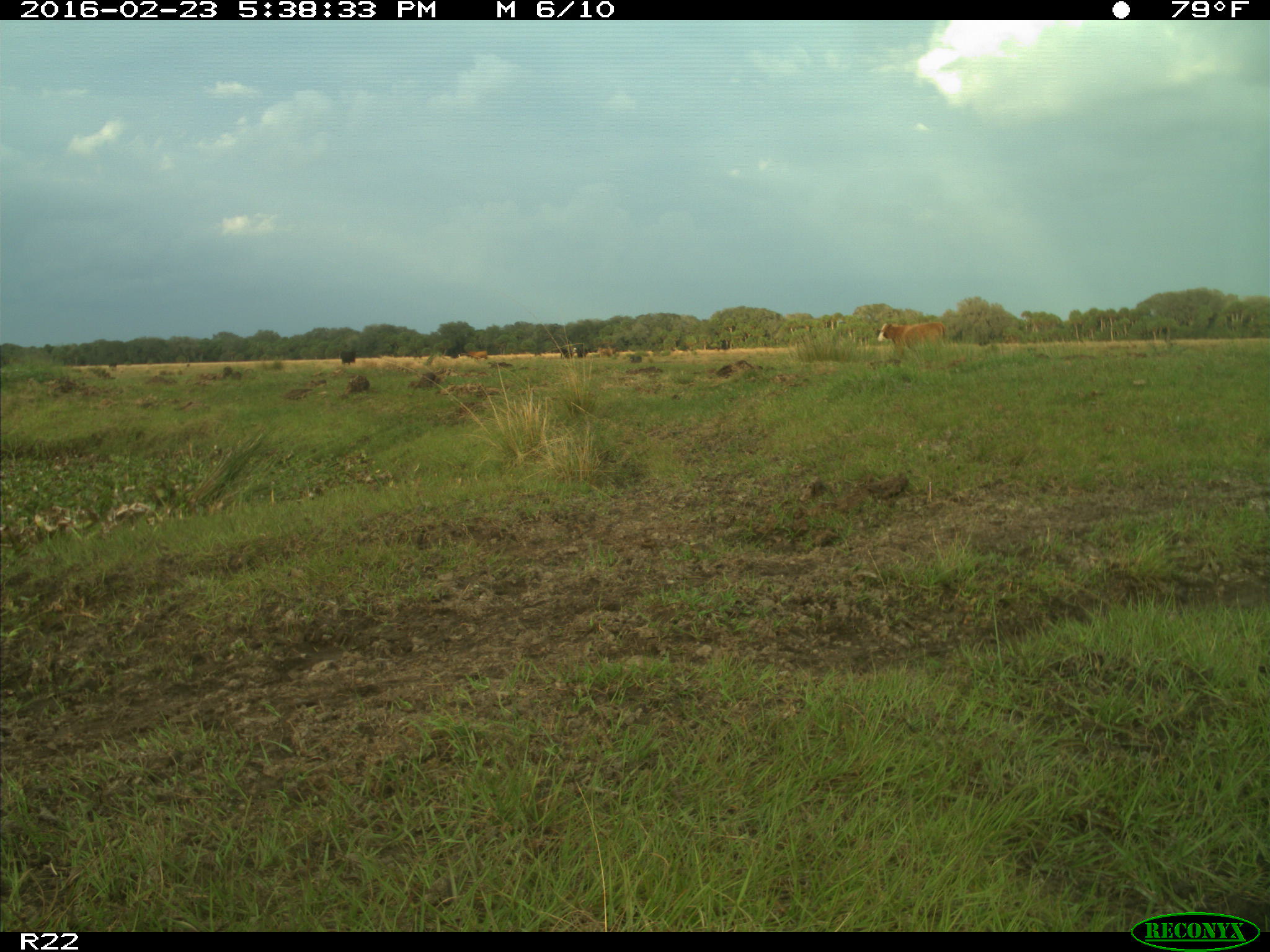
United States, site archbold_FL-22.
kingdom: Animalia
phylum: Chordata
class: Mammalia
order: Artiodactyla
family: Bovidae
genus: Bos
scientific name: Bos taurus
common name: domestic cow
Bos taurus (domestic cow).